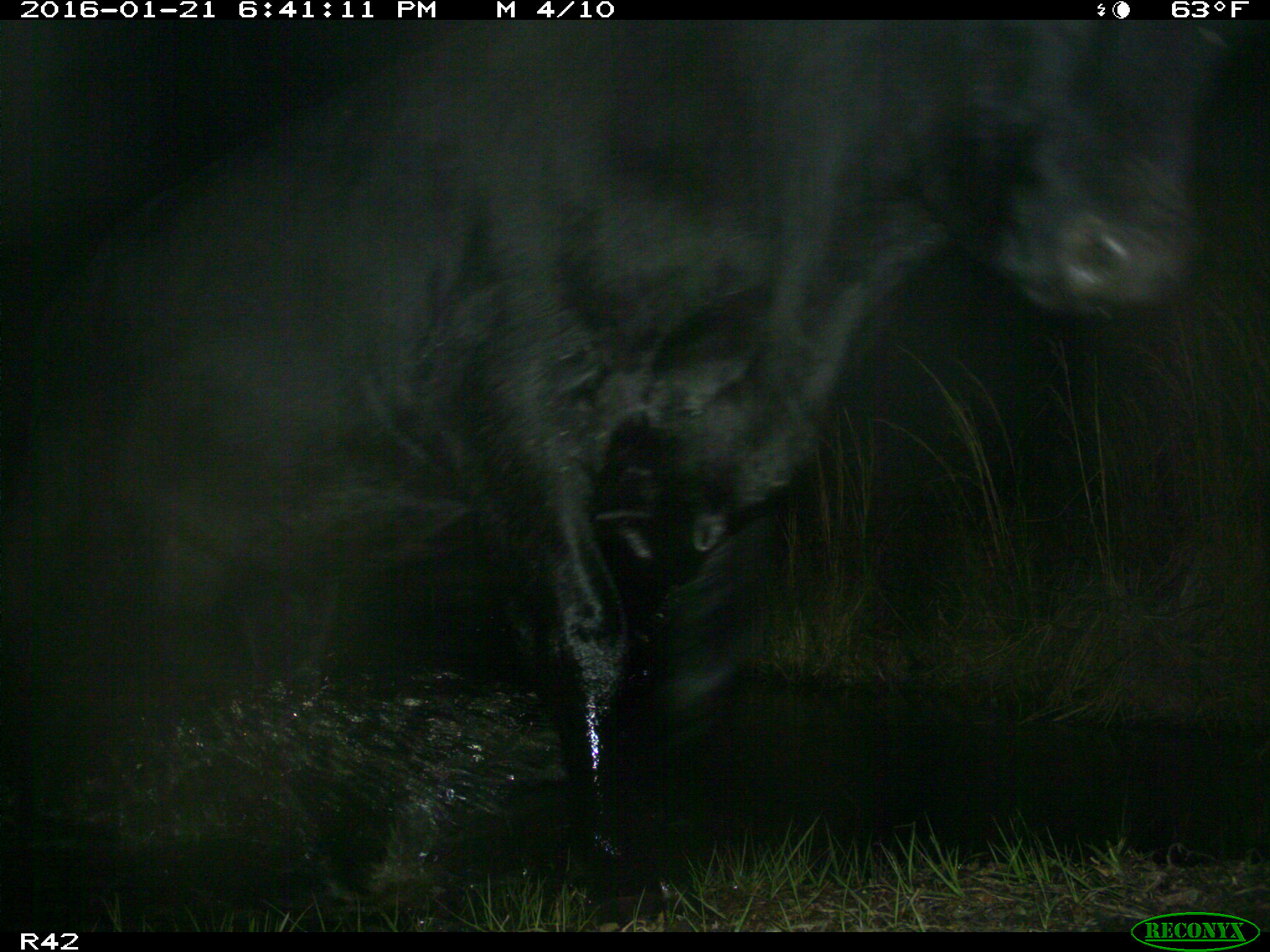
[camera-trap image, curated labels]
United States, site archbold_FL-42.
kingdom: Animalia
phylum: Chordata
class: Mammalia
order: Artiodactyla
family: Bovidae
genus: Bos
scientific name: Bos taurus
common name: domestic cow